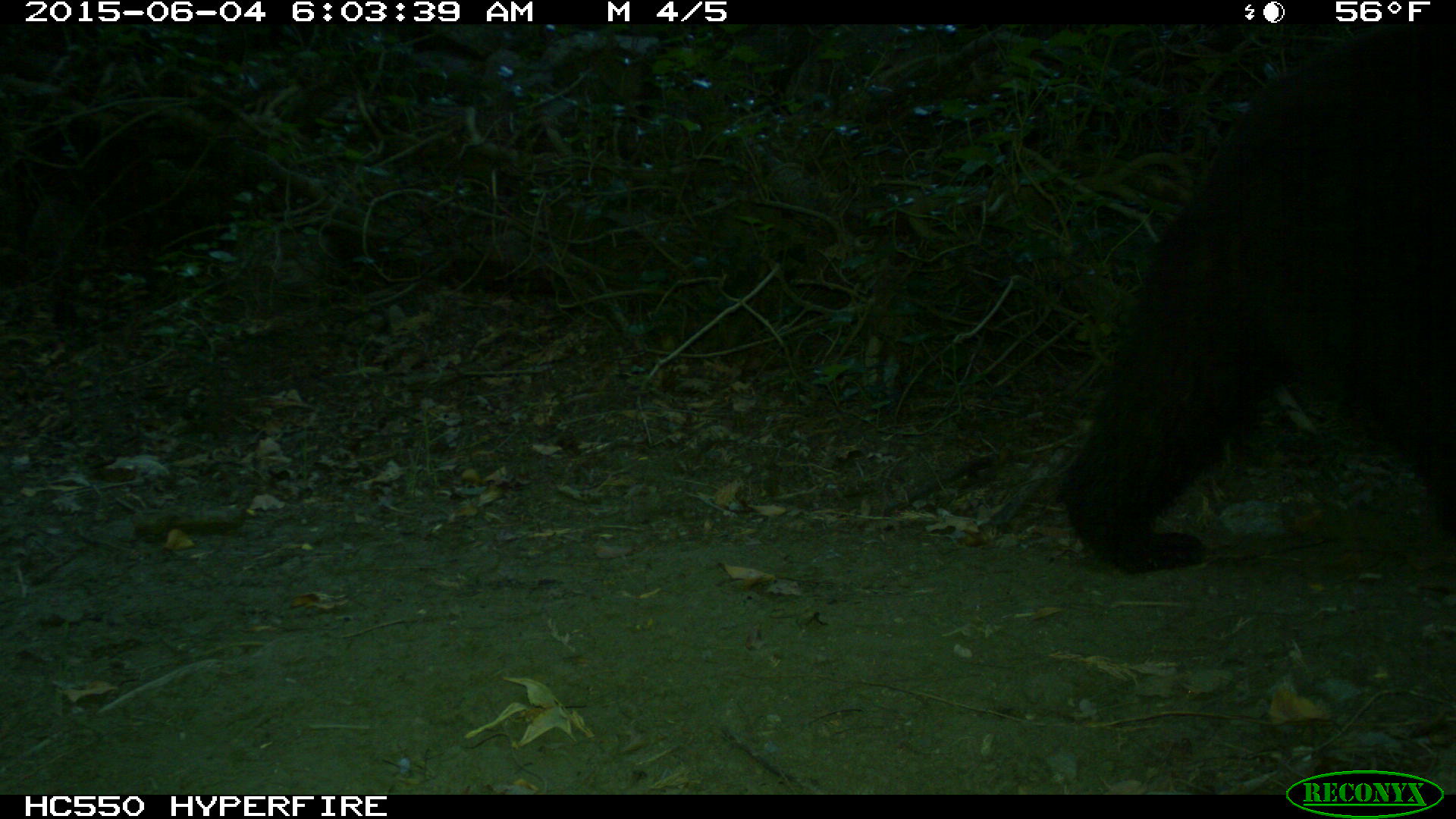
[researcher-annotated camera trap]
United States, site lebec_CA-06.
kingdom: Animalia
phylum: Chordata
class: Mammalia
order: Carnivora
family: Ursidae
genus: Ursus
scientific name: Ursus americanus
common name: american black bear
Ursus americanus (american black bear).